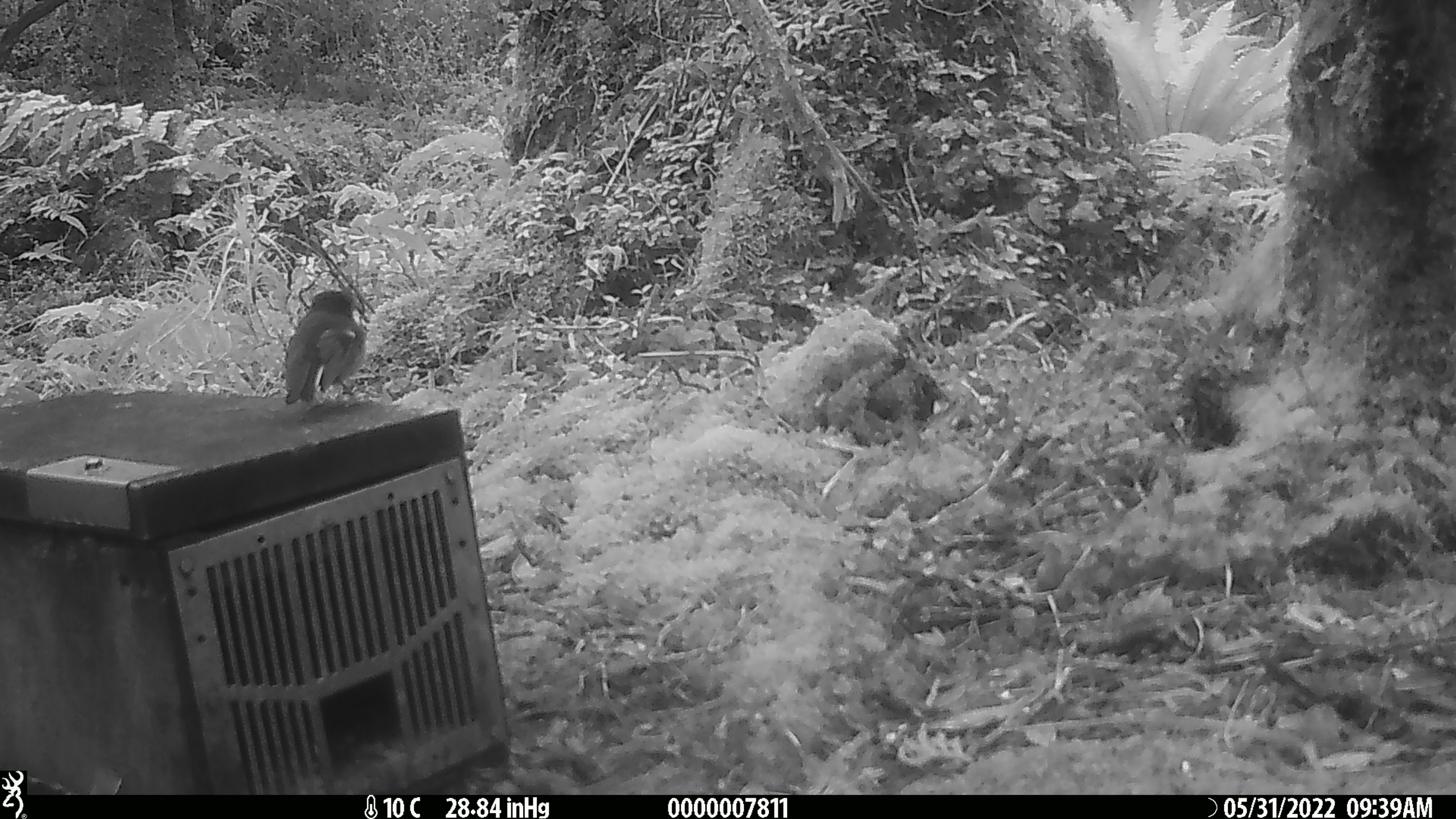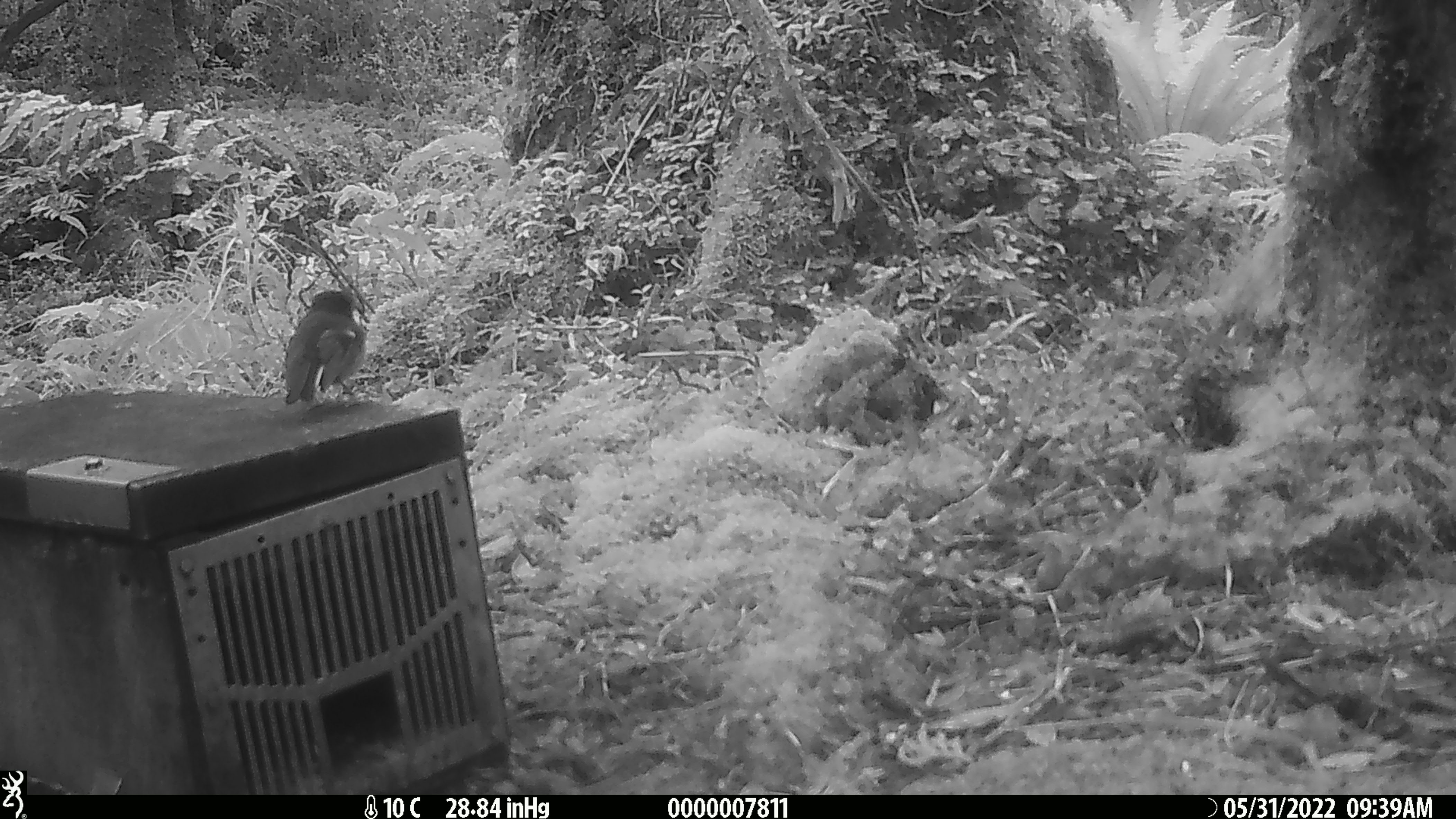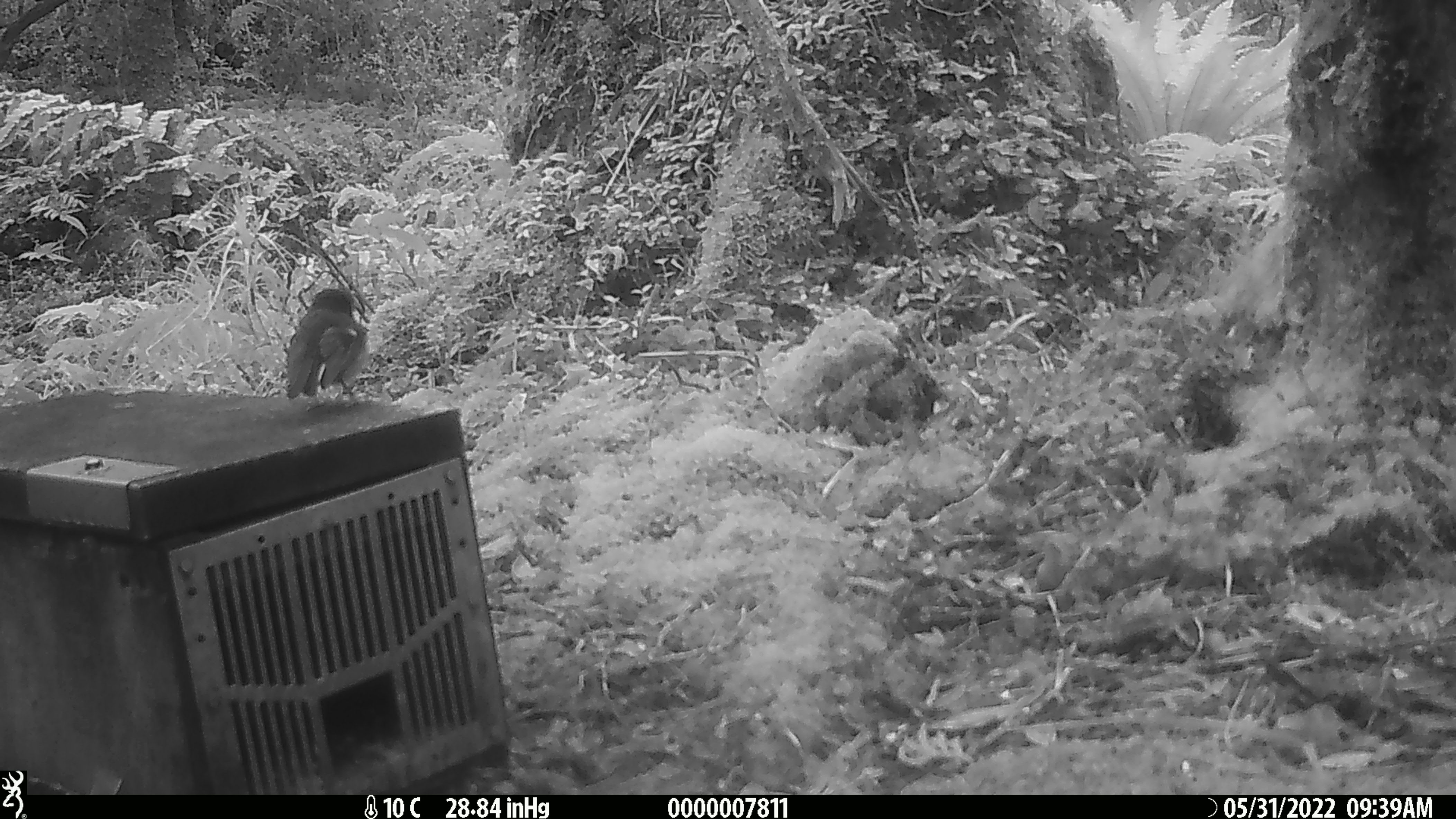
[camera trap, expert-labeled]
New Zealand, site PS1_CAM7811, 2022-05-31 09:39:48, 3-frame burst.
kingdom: Animalia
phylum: Chordata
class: Aves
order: Passeriformes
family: Petroicidae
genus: Petroica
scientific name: Petroica macrocephala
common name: tomtit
Tomtit (Petroica macrocephala).